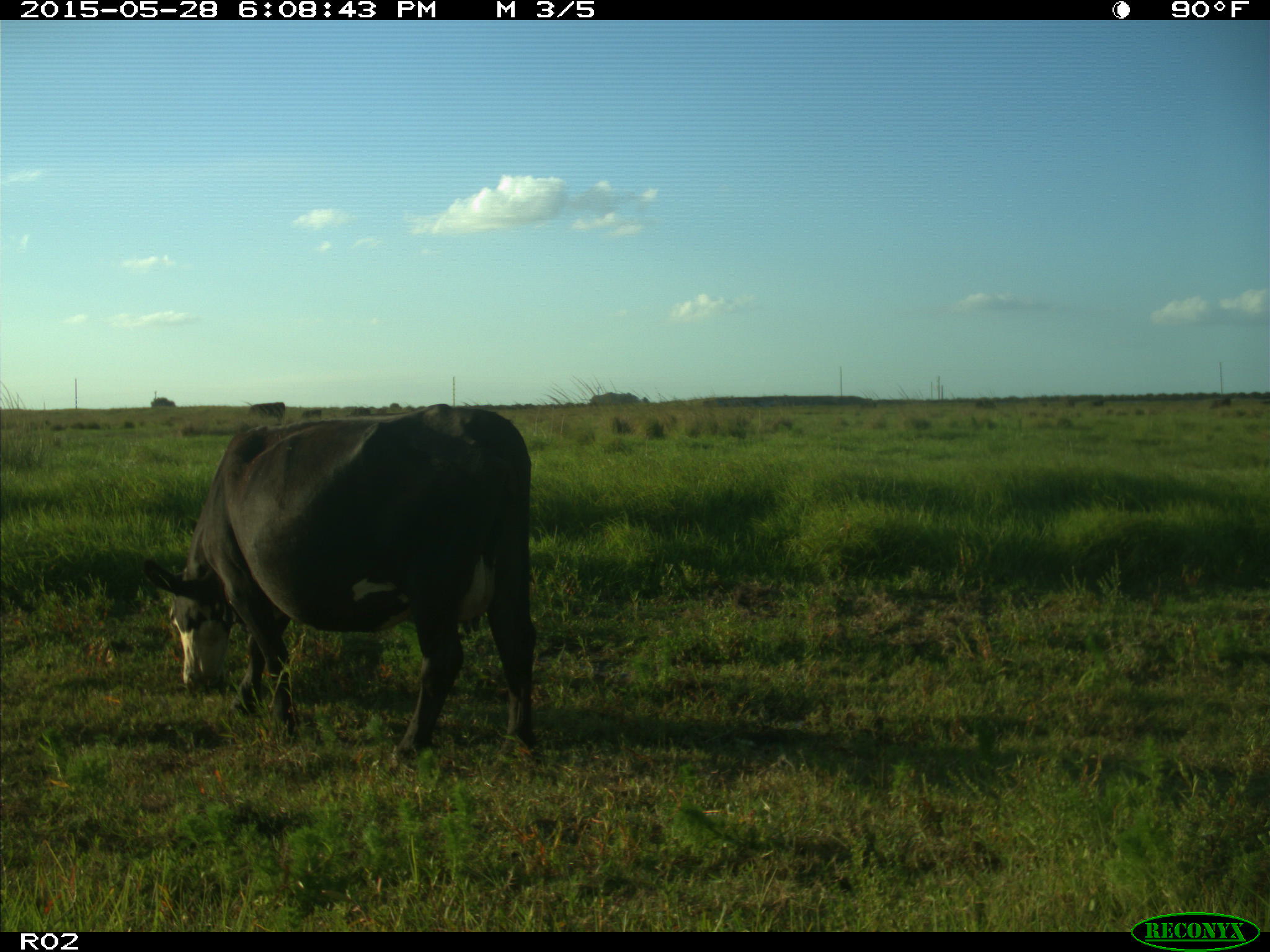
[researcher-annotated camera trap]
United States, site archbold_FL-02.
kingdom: Animalia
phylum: Chordata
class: Mammalia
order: Artiodactyla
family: Bovidae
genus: Bos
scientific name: Bos taurus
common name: domestic cow